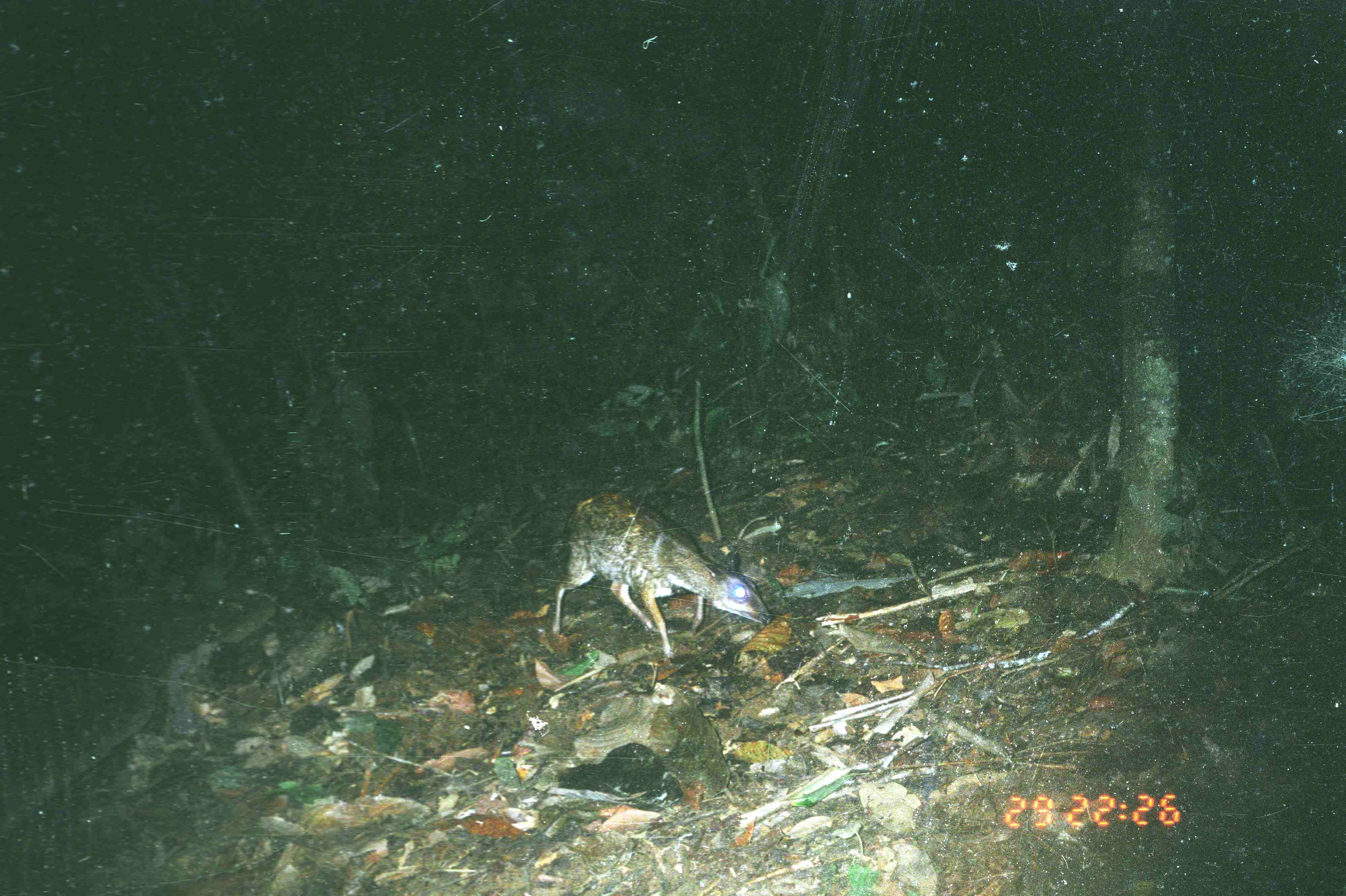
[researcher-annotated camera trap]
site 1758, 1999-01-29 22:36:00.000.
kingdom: Animalia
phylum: Chordata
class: Mammalia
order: Artiodactyla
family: Tragulidae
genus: Tragulus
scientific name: Tragulus napu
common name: greater oriental chevrotain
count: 1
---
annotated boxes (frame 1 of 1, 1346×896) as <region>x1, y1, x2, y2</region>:
tragulus napu: <region>546, 489, 770, 658</region>